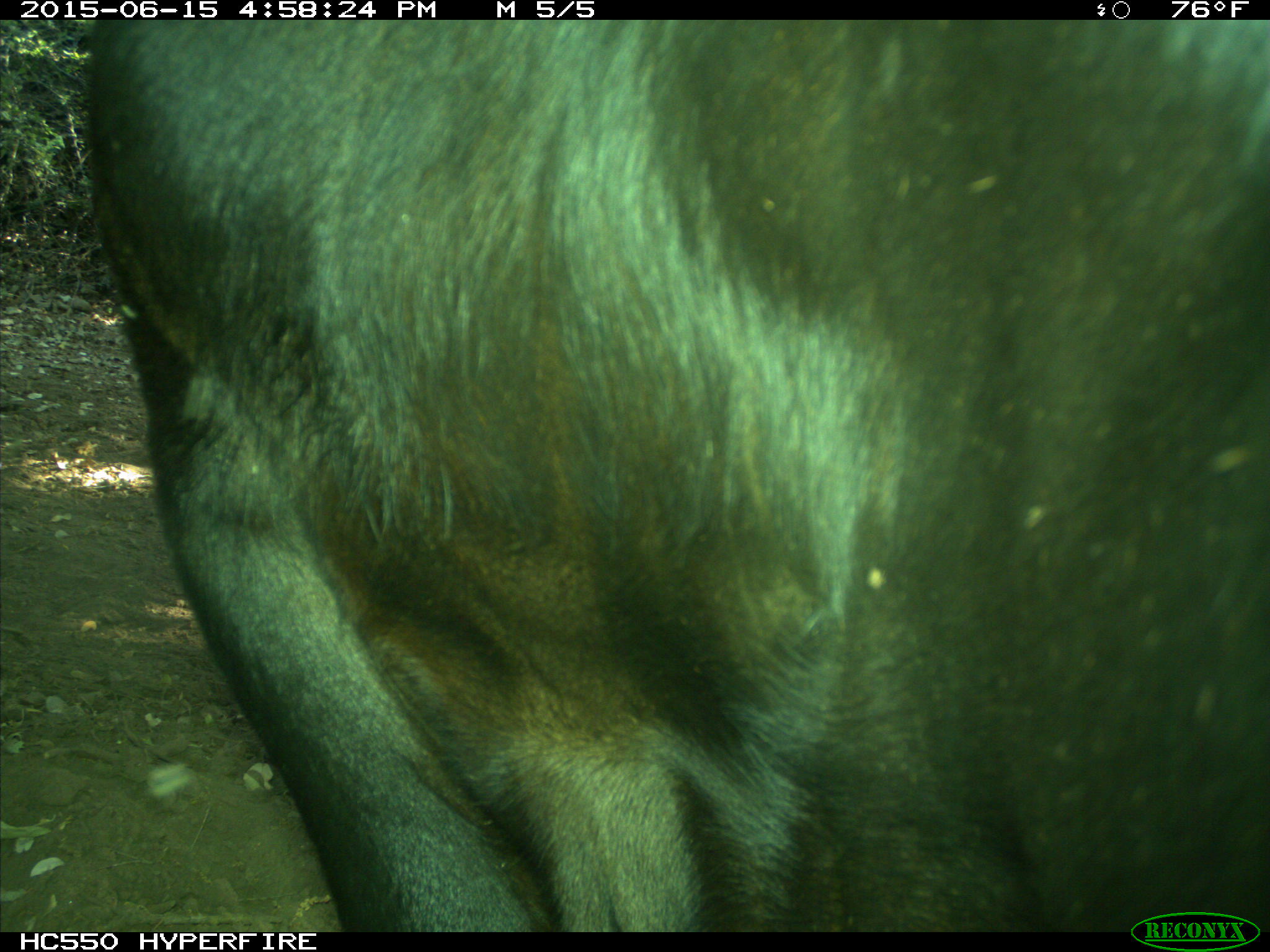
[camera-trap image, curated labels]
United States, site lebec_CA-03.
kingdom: Animalia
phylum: Chordata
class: Mammalia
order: Artiodactyla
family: Bovidae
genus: Bos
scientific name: Bos taurus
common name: domestic cow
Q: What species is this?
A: Bos taurus (domestic cow).